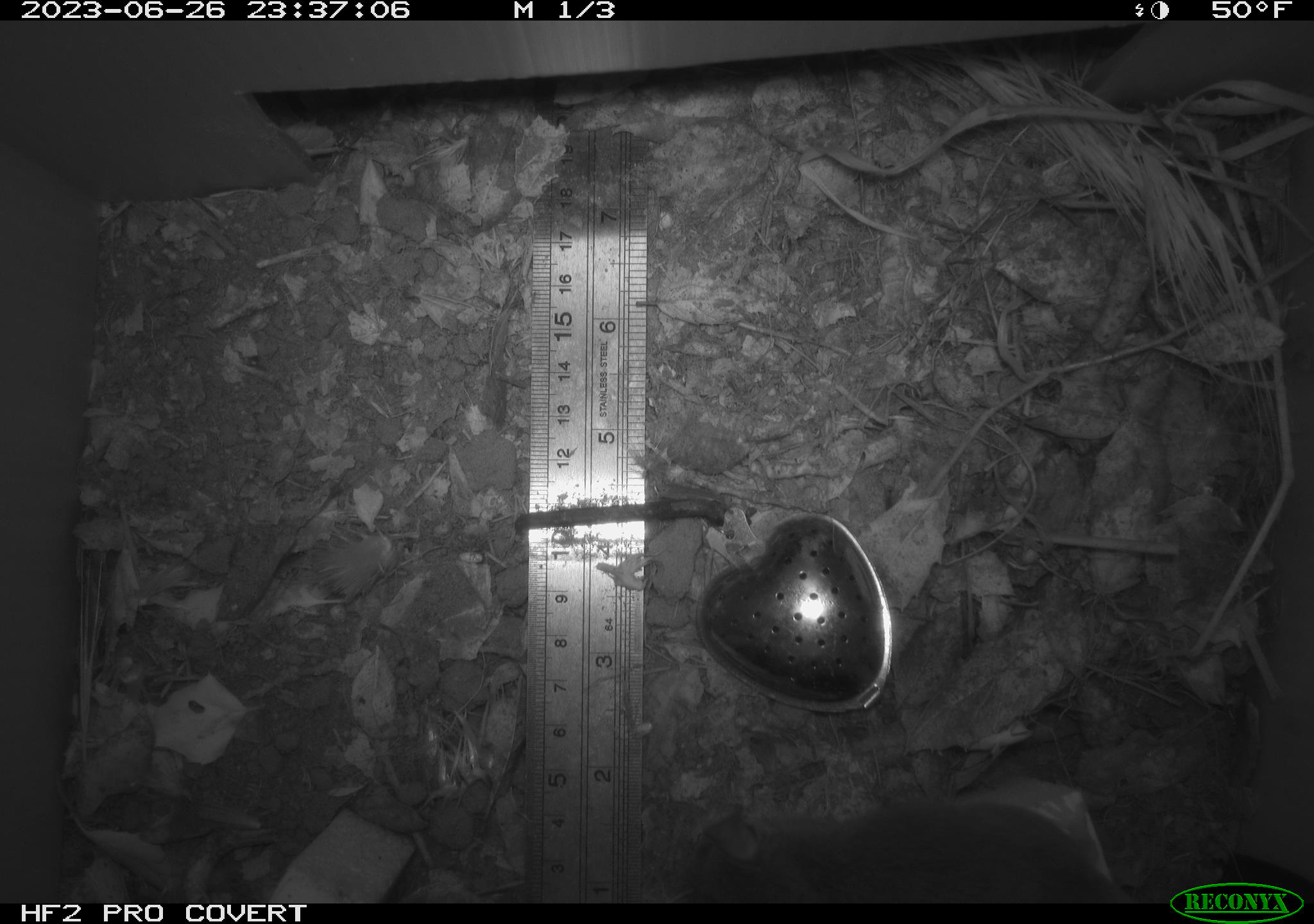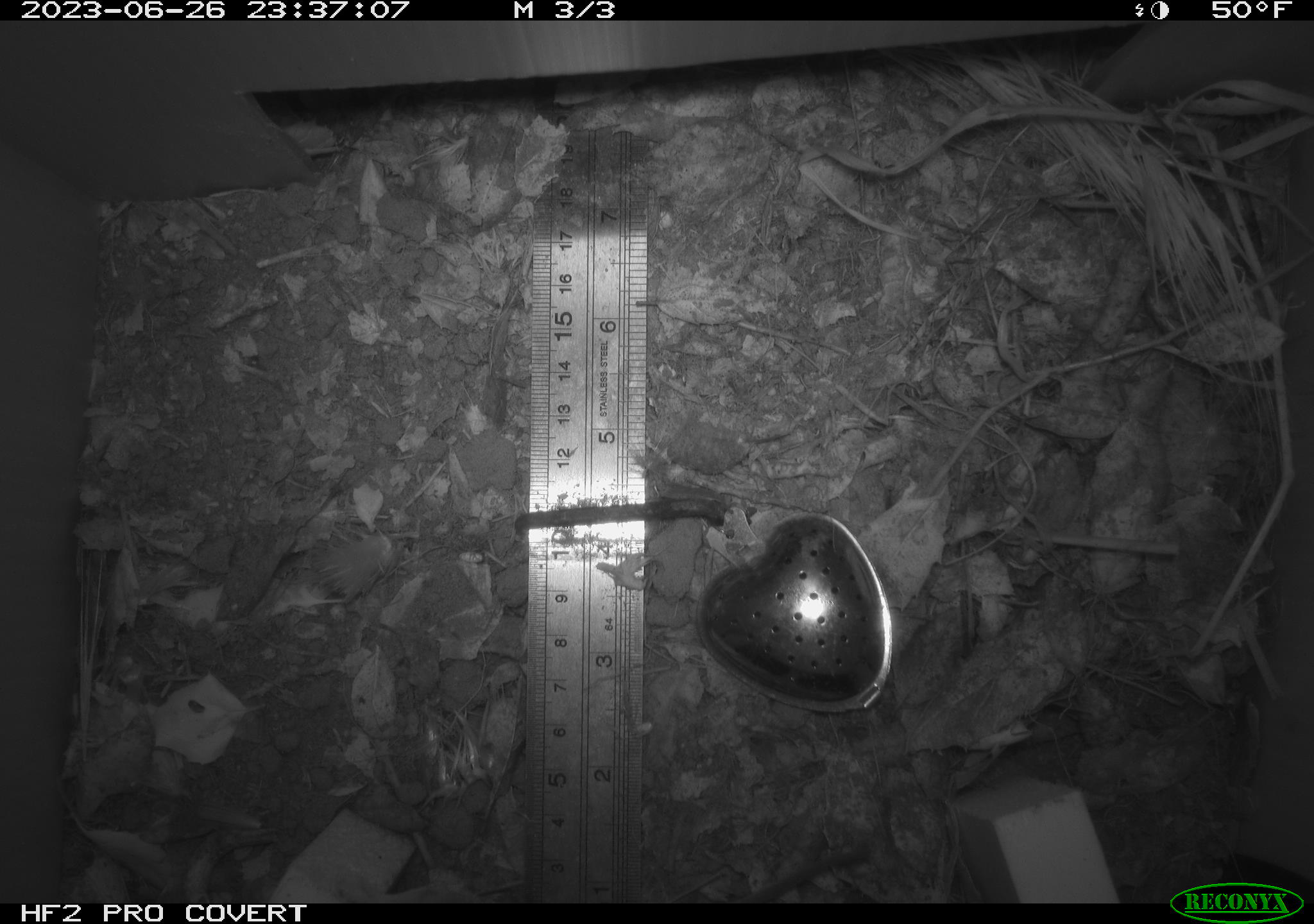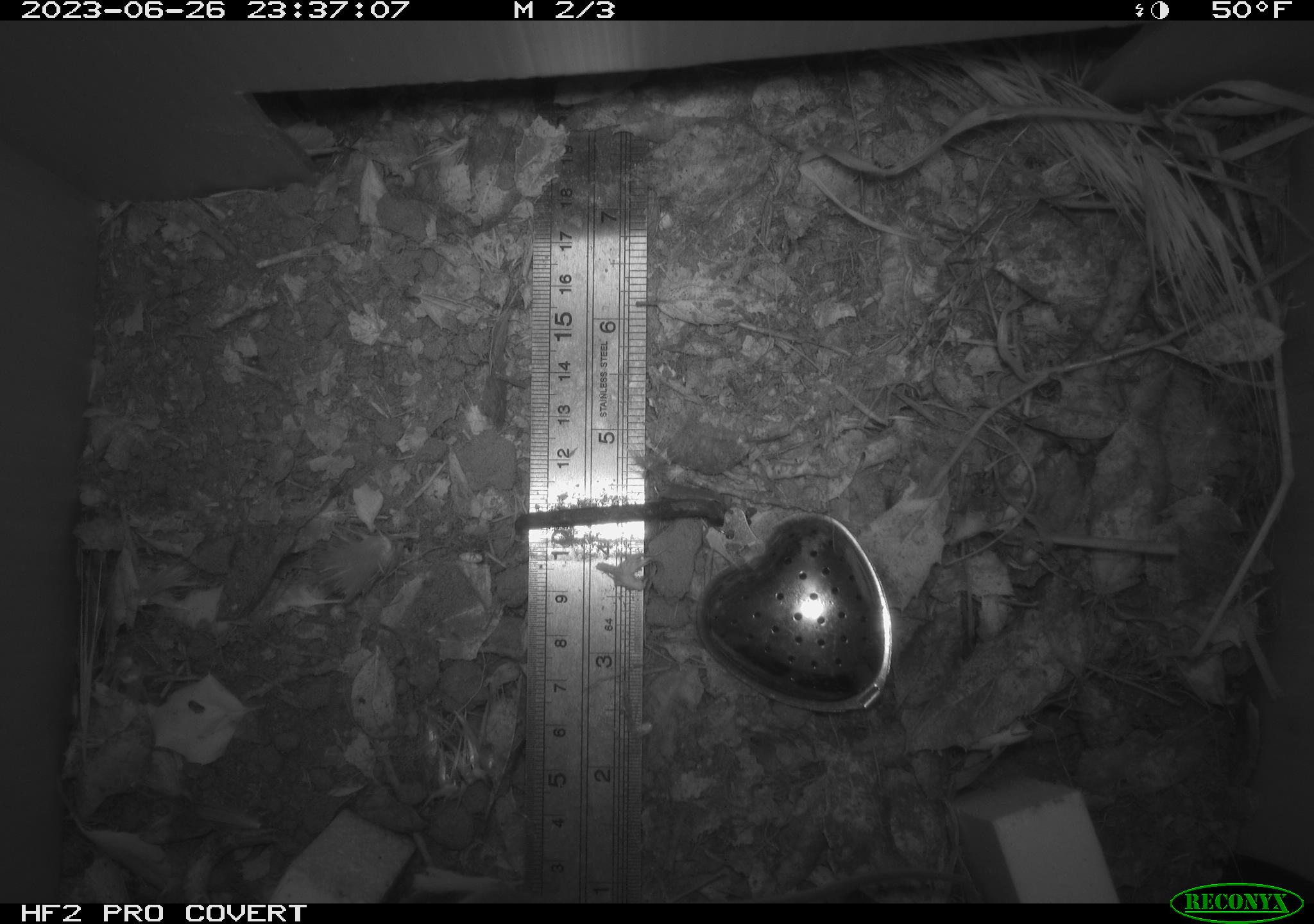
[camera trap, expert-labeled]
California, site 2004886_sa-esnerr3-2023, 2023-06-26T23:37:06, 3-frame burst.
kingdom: Animalia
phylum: Chordata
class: Mammalia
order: Rodentia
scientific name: Rodentia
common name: mouse species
Mouse species (Rodentia).